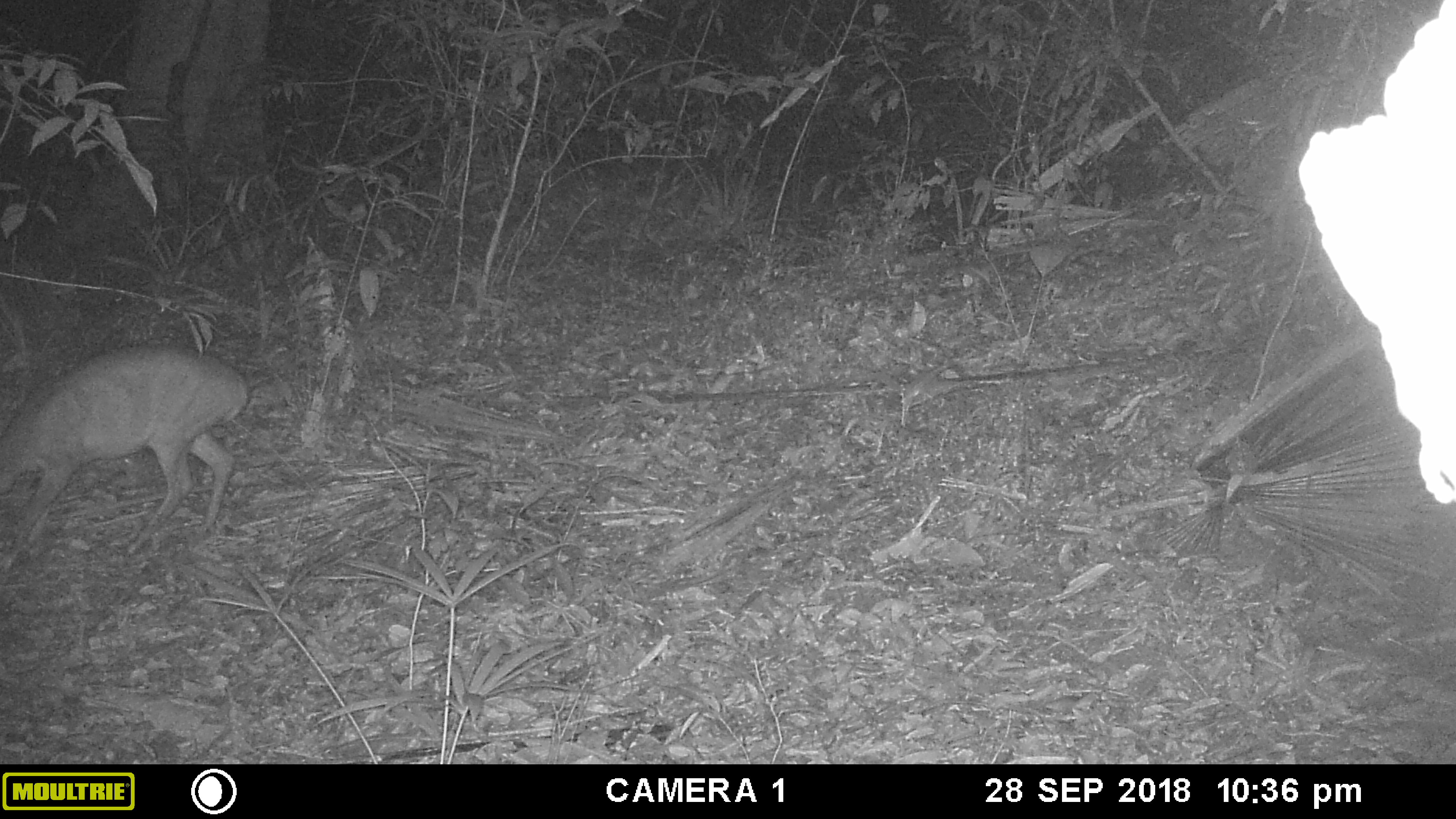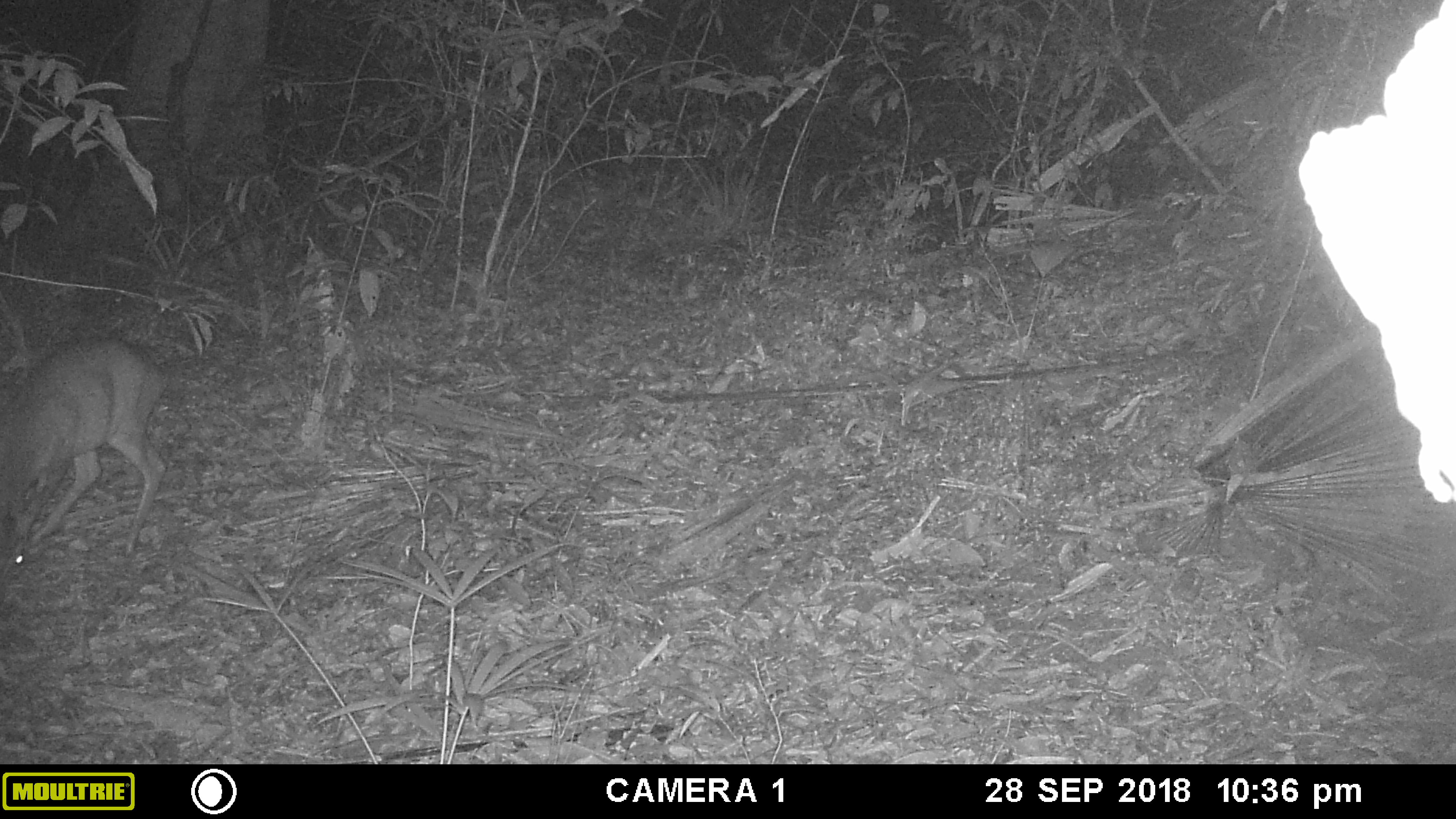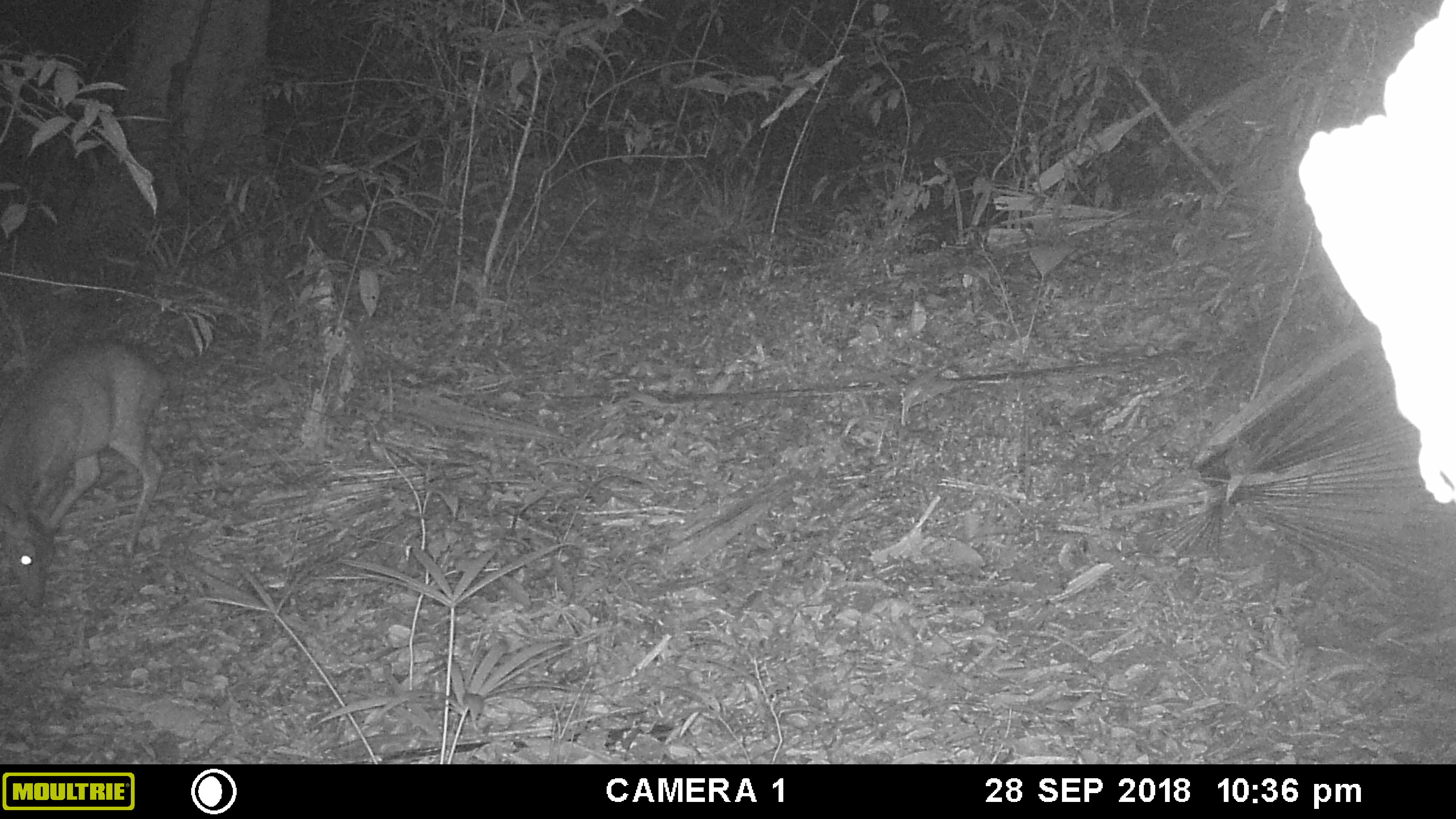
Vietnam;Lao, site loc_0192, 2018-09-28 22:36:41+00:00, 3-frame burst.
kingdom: Animalia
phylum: Chordata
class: Mammalia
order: Artiodactyla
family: Cervidae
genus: Muntiacus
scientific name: Muntiacus vuquangensis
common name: large-antlered muntjac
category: large antlered muntjac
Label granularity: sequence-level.